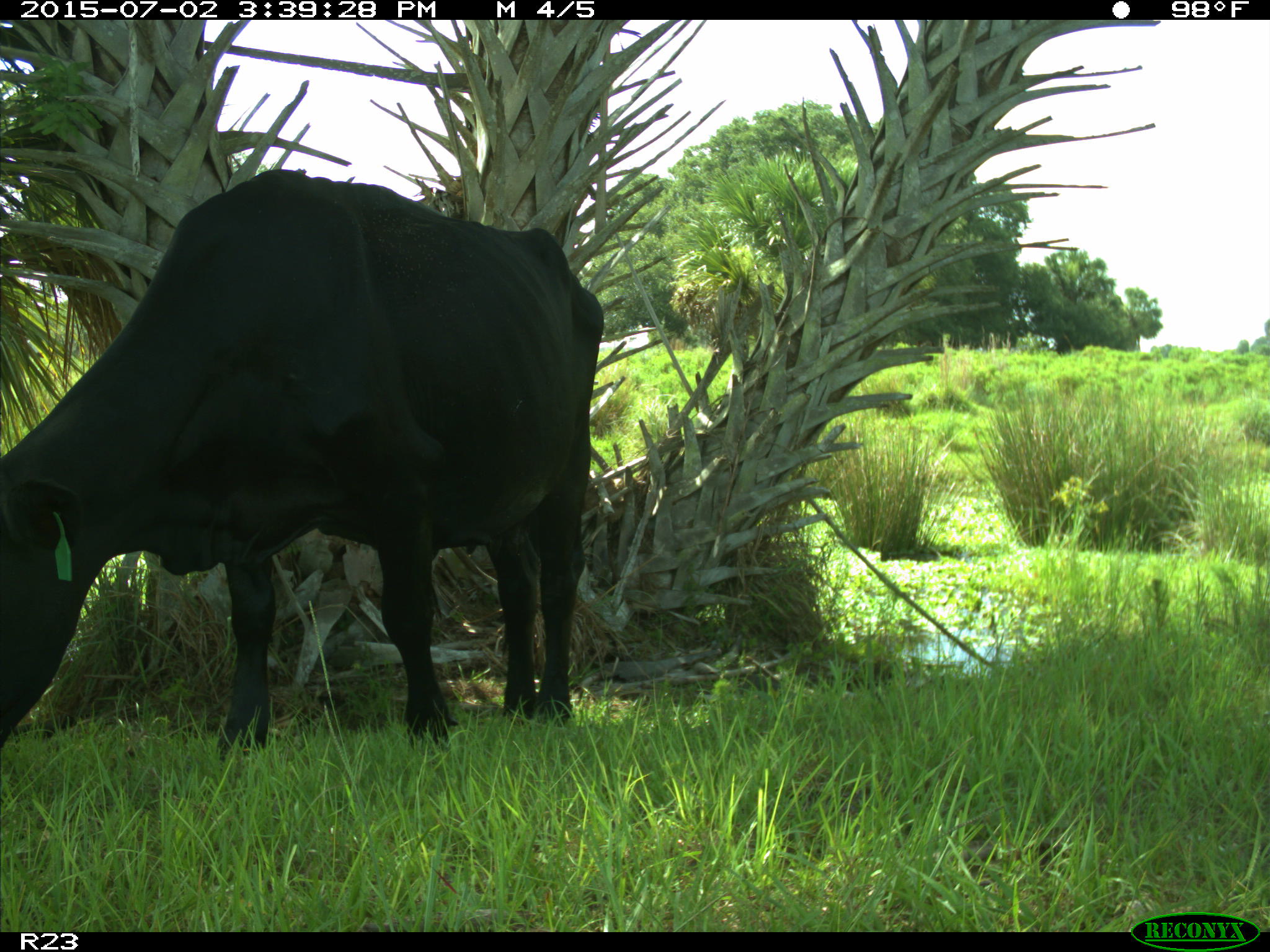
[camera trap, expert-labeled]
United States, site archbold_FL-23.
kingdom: Animalia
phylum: Chordata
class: Mammalia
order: Artiodactyla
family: Bovidae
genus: Bos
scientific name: Bos taurus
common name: domestic cow